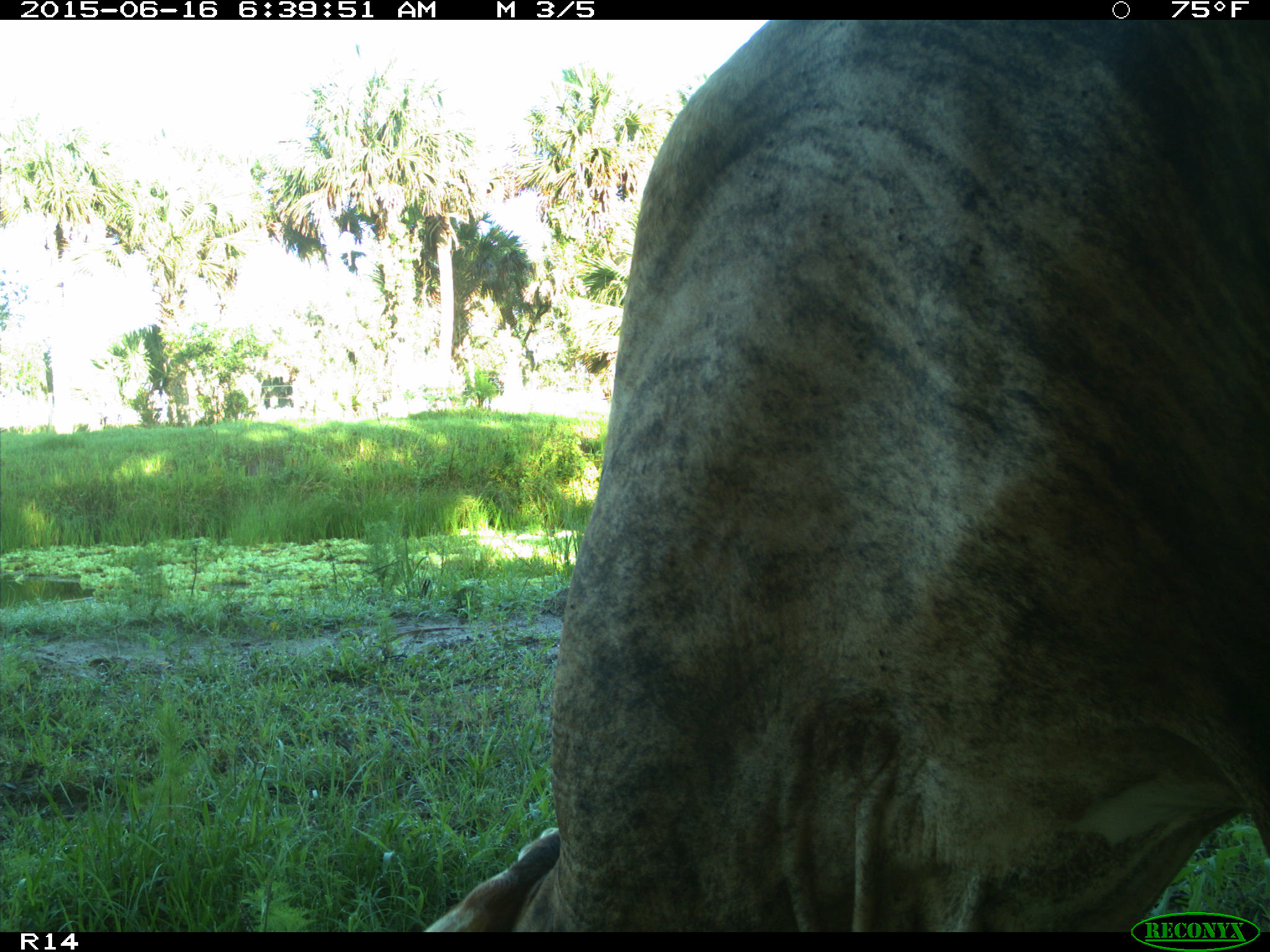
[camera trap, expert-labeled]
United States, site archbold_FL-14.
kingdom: Animalia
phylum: Chordata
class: Mammalia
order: Artiodactyla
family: Bovidae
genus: Bos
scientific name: Bos taurus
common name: domestic cow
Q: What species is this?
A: Bos taurus (domestic cow).